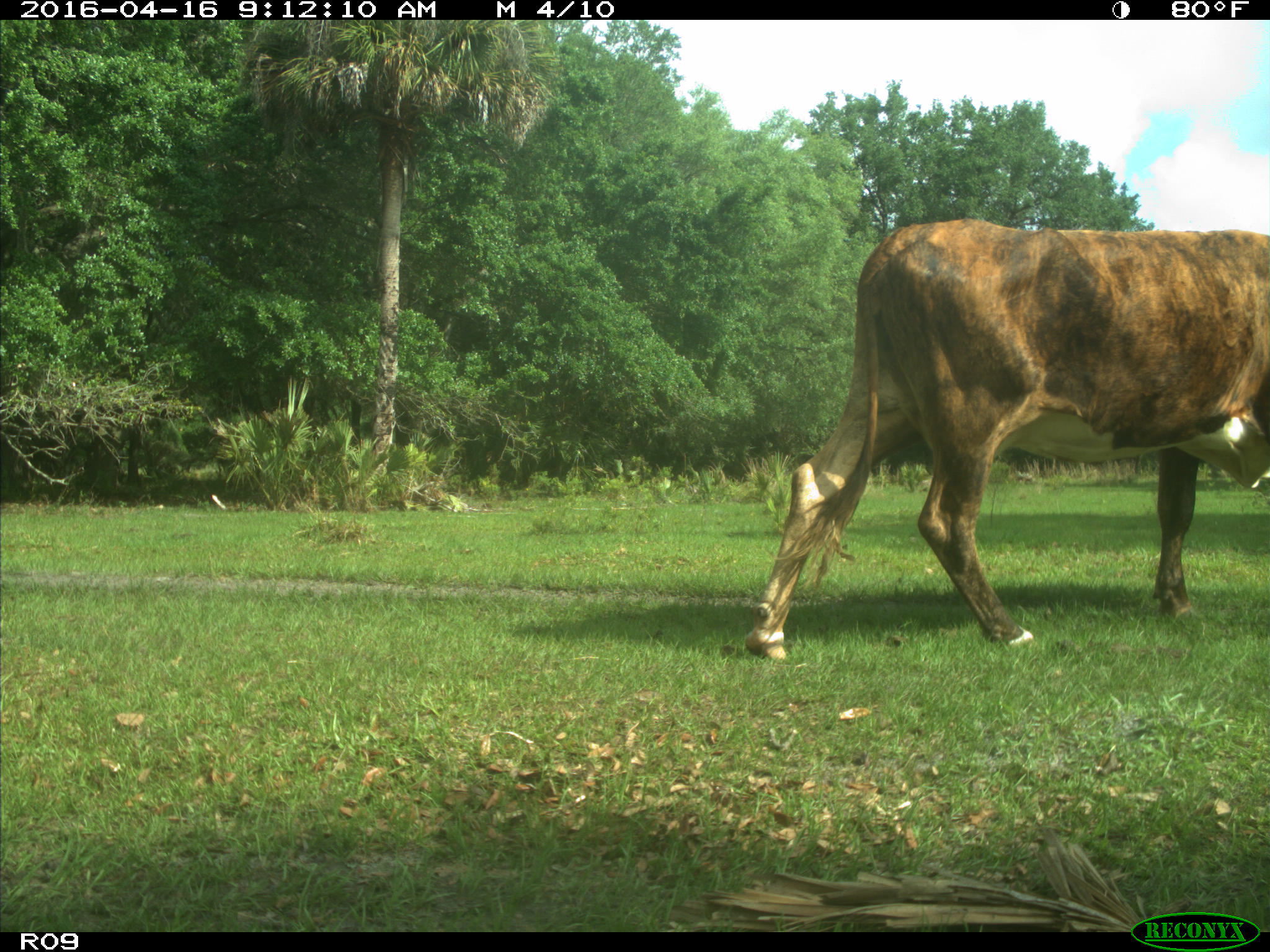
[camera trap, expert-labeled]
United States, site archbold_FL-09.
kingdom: Animalia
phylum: Chordata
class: Mammalia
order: Artiodactyla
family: Bovidae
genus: Bos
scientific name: Bos taurus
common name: domestic cow